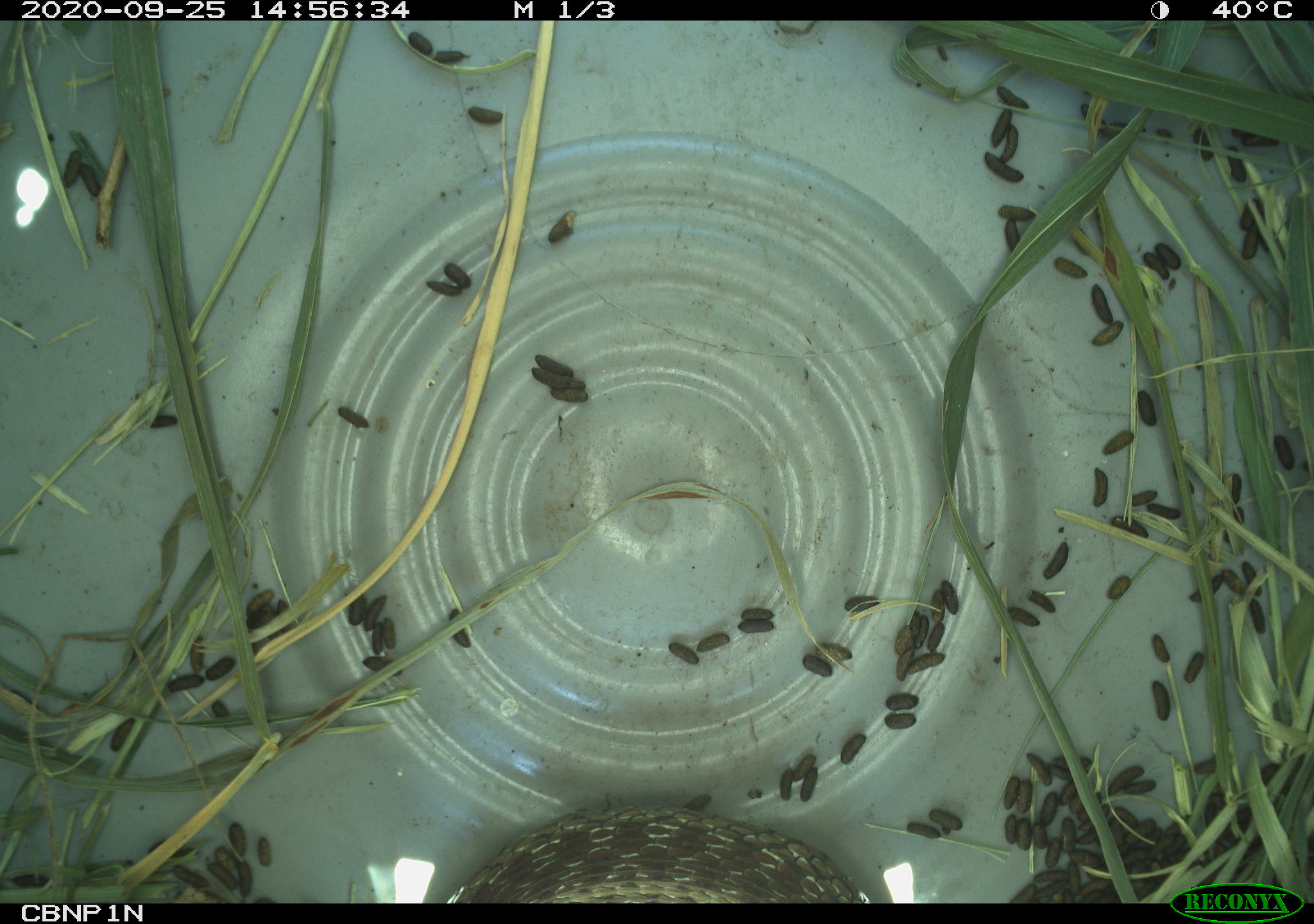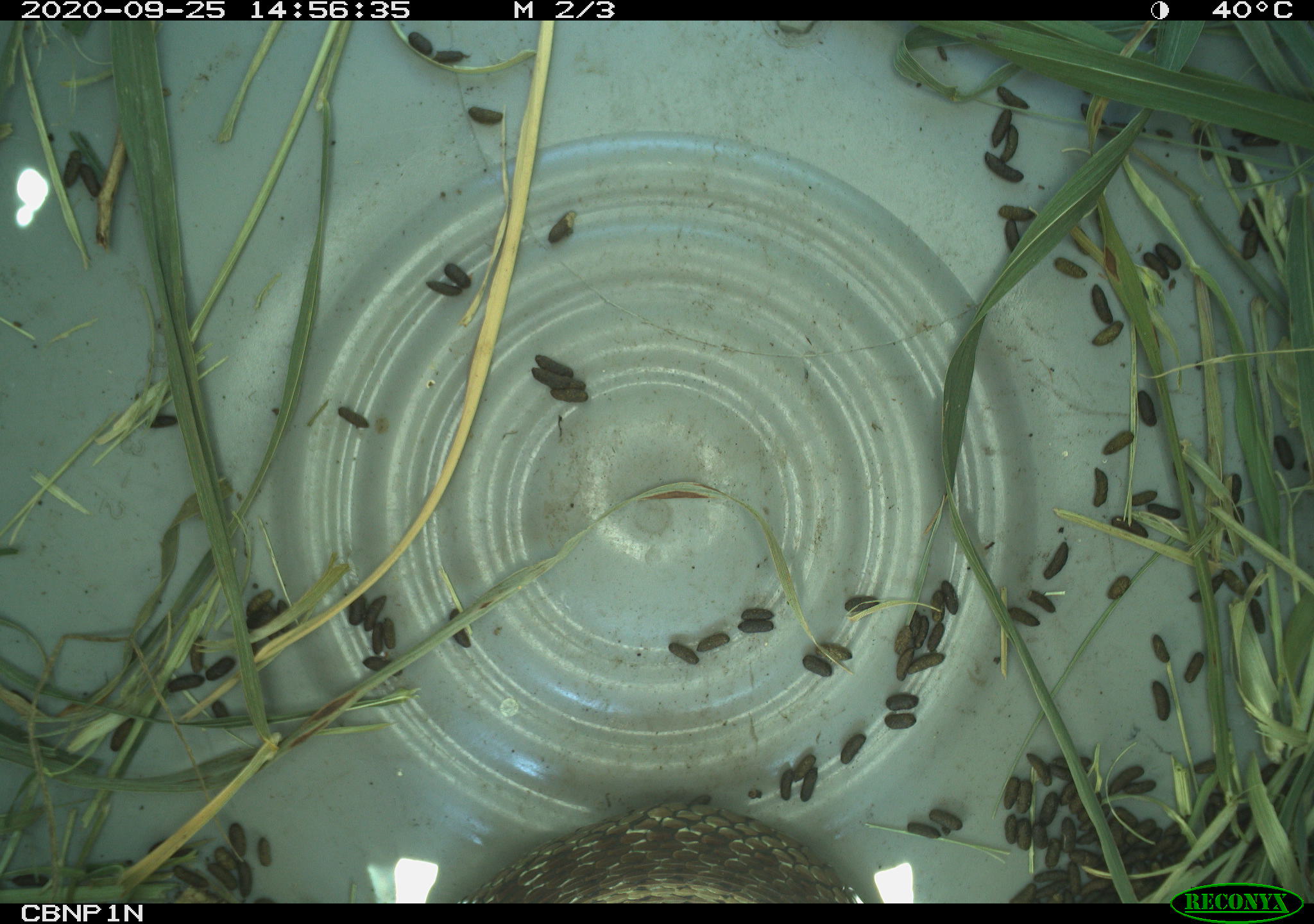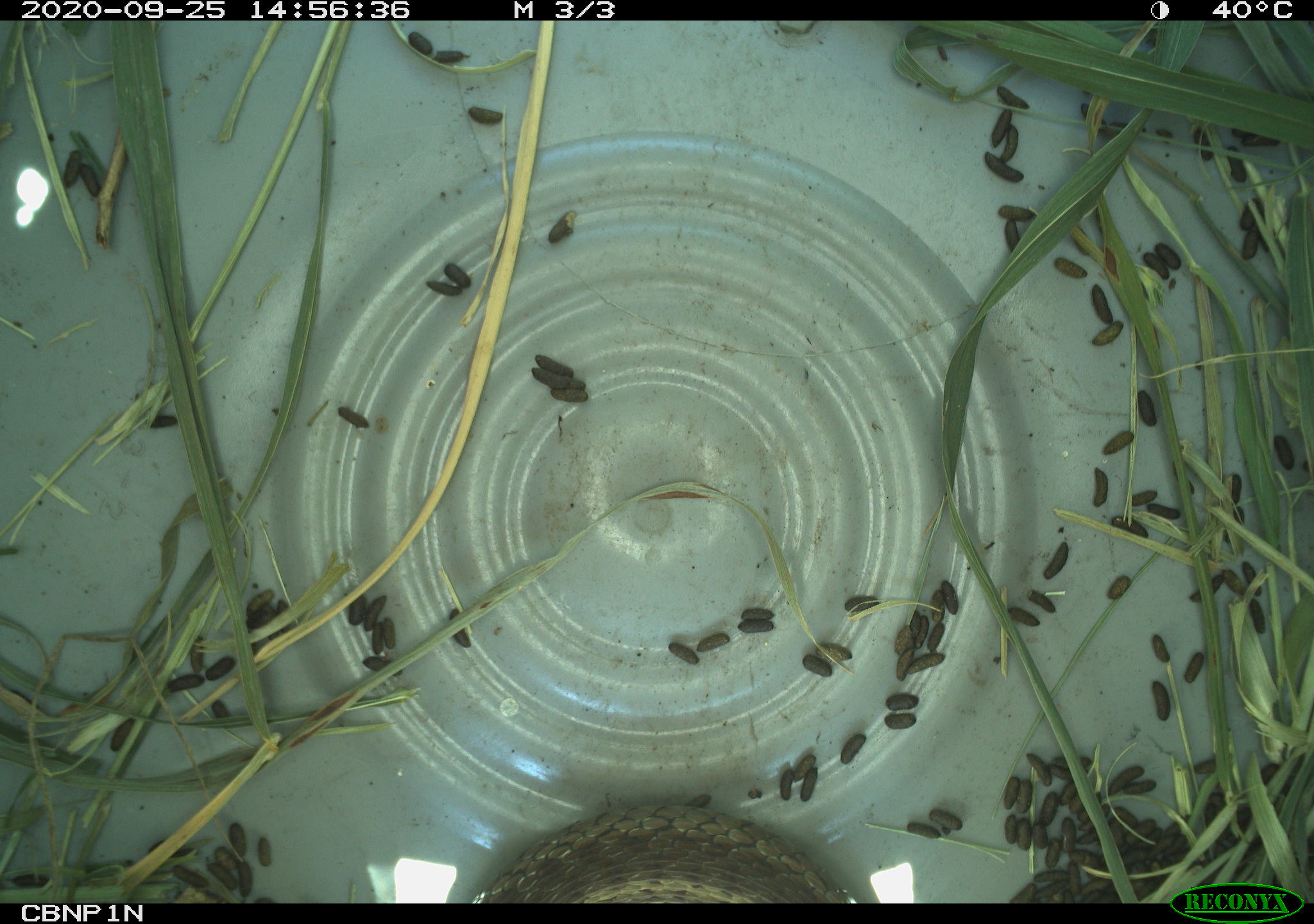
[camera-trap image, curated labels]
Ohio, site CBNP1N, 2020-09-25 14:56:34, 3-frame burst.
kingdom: Animalia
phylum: Chordata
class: Reptilia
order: Squamata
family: Colubridae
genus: Thamnophis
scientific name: Thamnophis sirtalis sirtalis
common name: eastern gartersnake